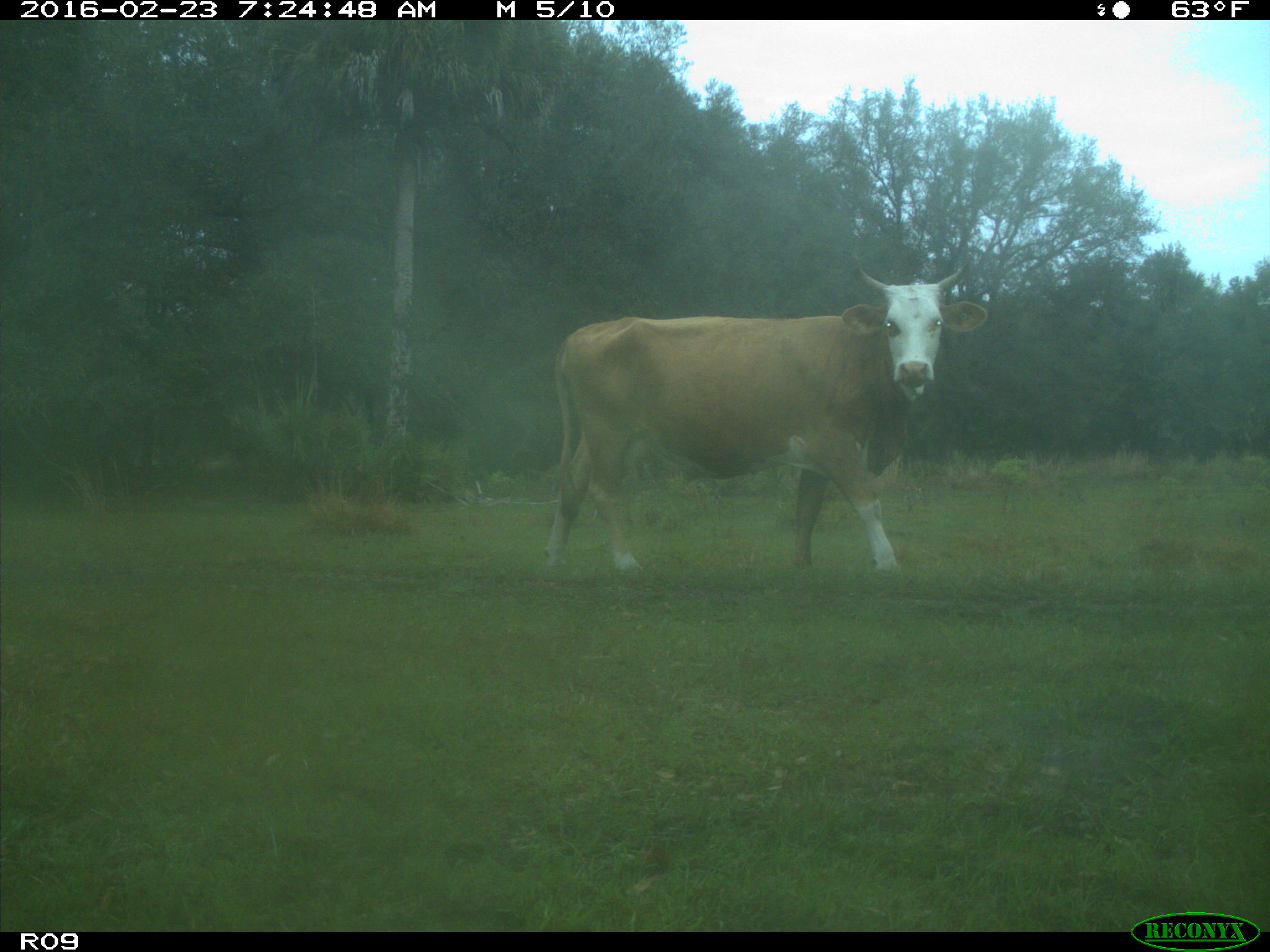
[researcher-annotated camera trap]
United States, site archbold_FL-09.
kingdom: Animalia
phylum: Chordata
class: Mammalia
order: Artiodactyla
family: Bovidae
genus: Bos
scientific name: Bos taurus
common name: domestic cow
Bos taurus (domestic cow).